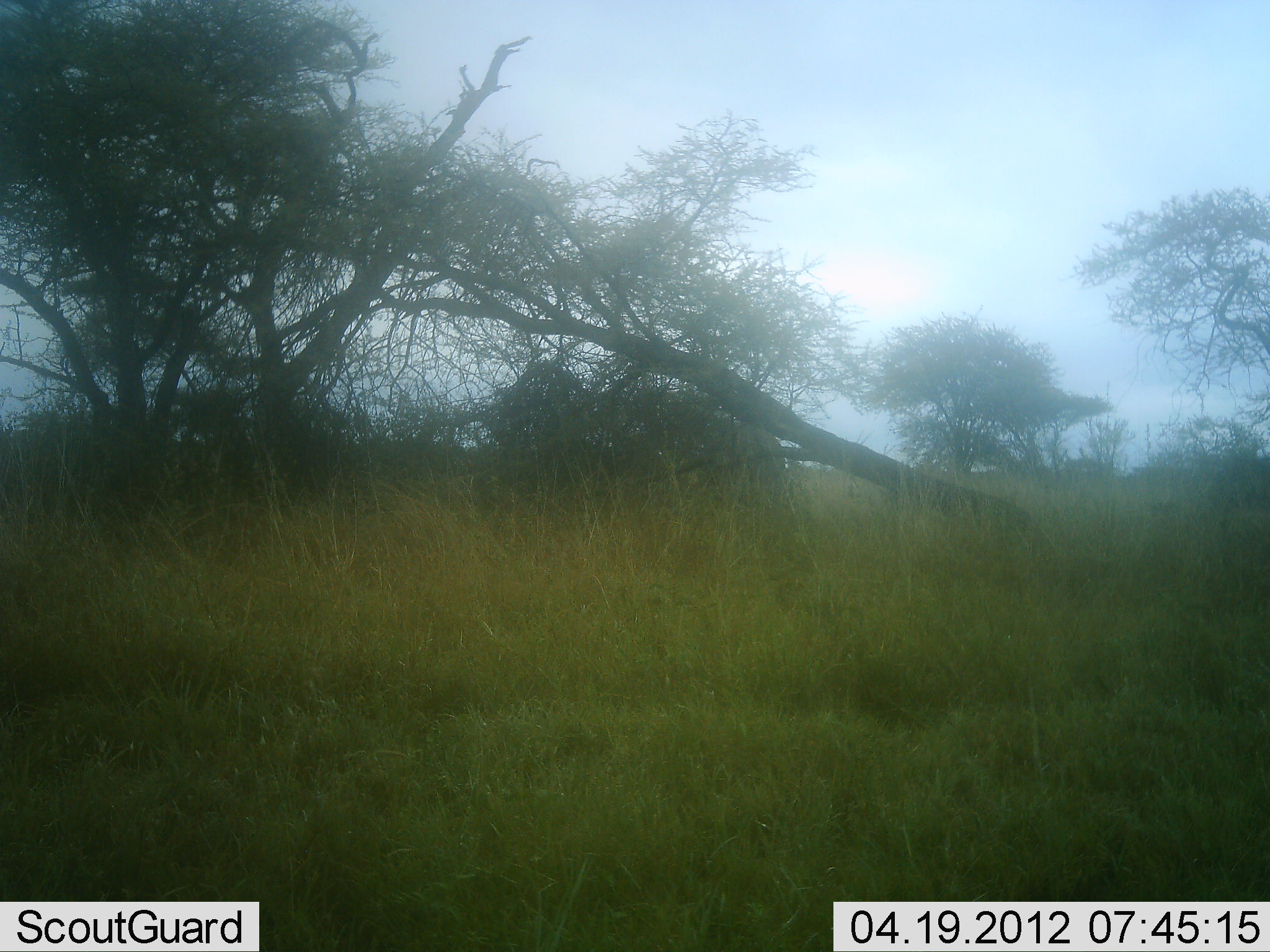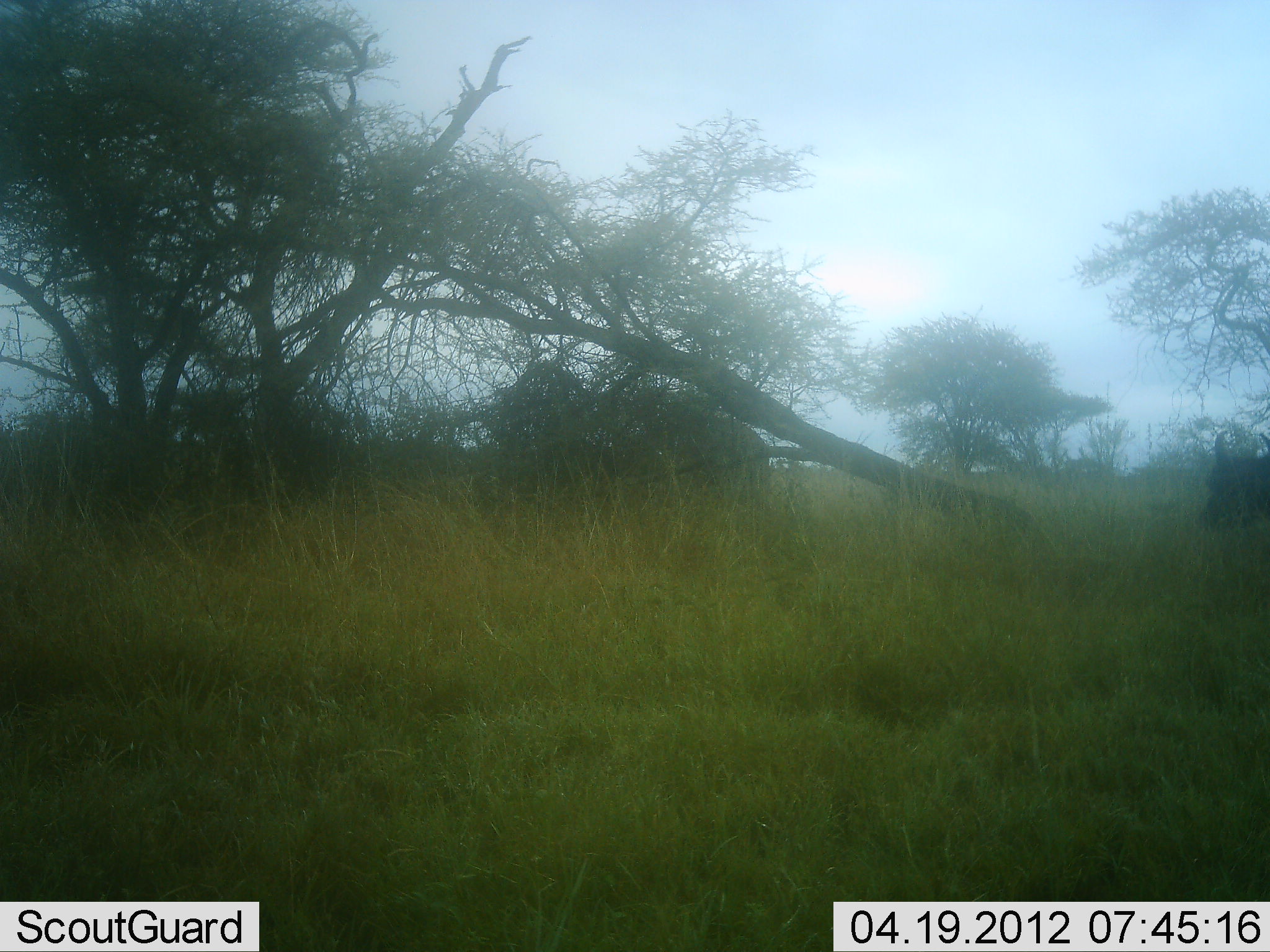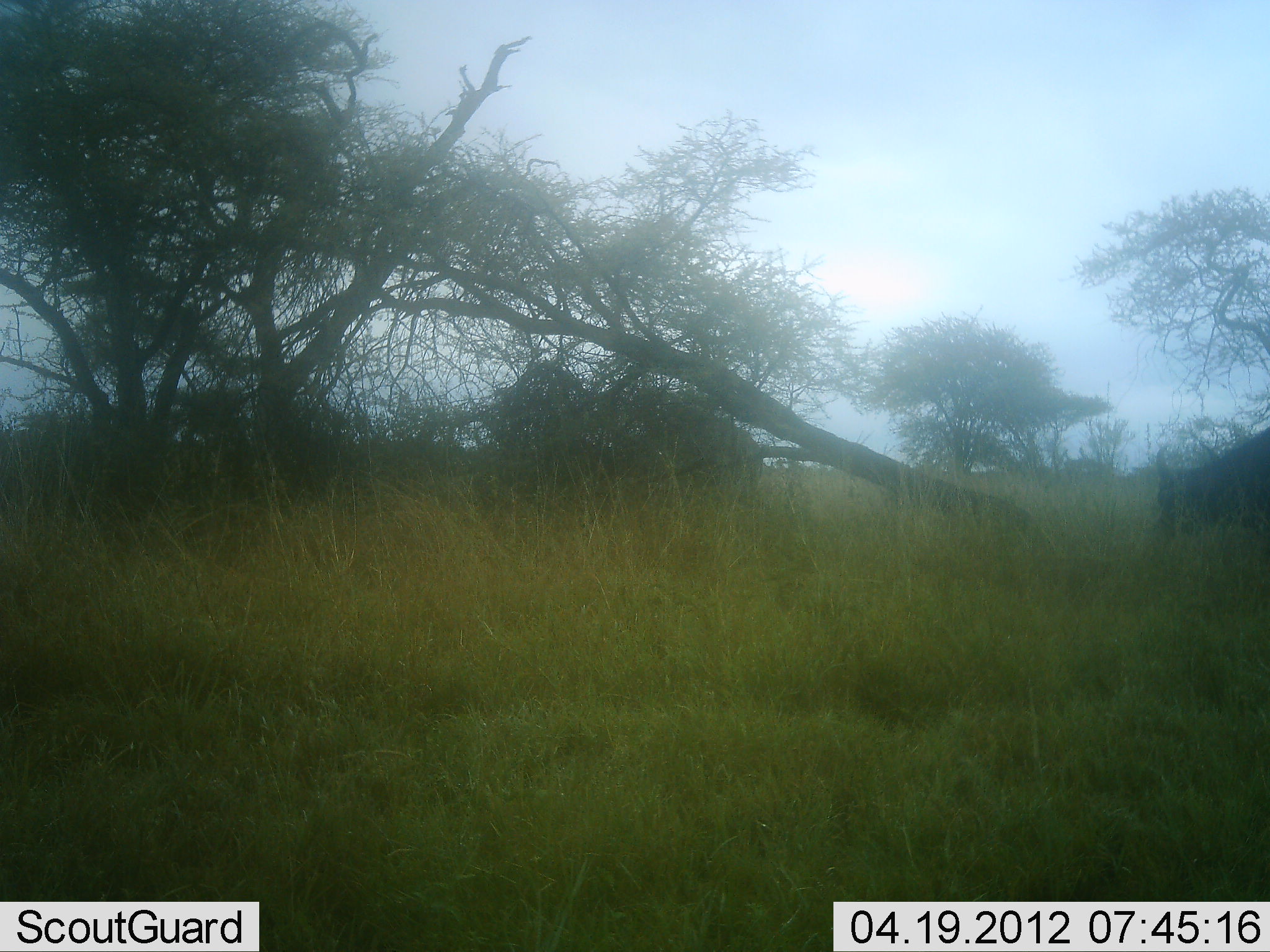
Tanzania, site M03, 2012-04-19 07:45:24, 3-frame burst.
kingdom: Animalia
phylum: Chordata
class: Mammalia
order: Artiodactyla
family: Bovidae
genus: Syncerus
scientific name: Syncerus caffer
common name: cape buffalo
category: buffalo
Buffalo (cape buffalo) (Syncerus caffer), count 2. Behavior (volunteer vote fractions): standing 8%, resting 0%, moving 100%, interacting 0%. Young present (vote fraction): 8%. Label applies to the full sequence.